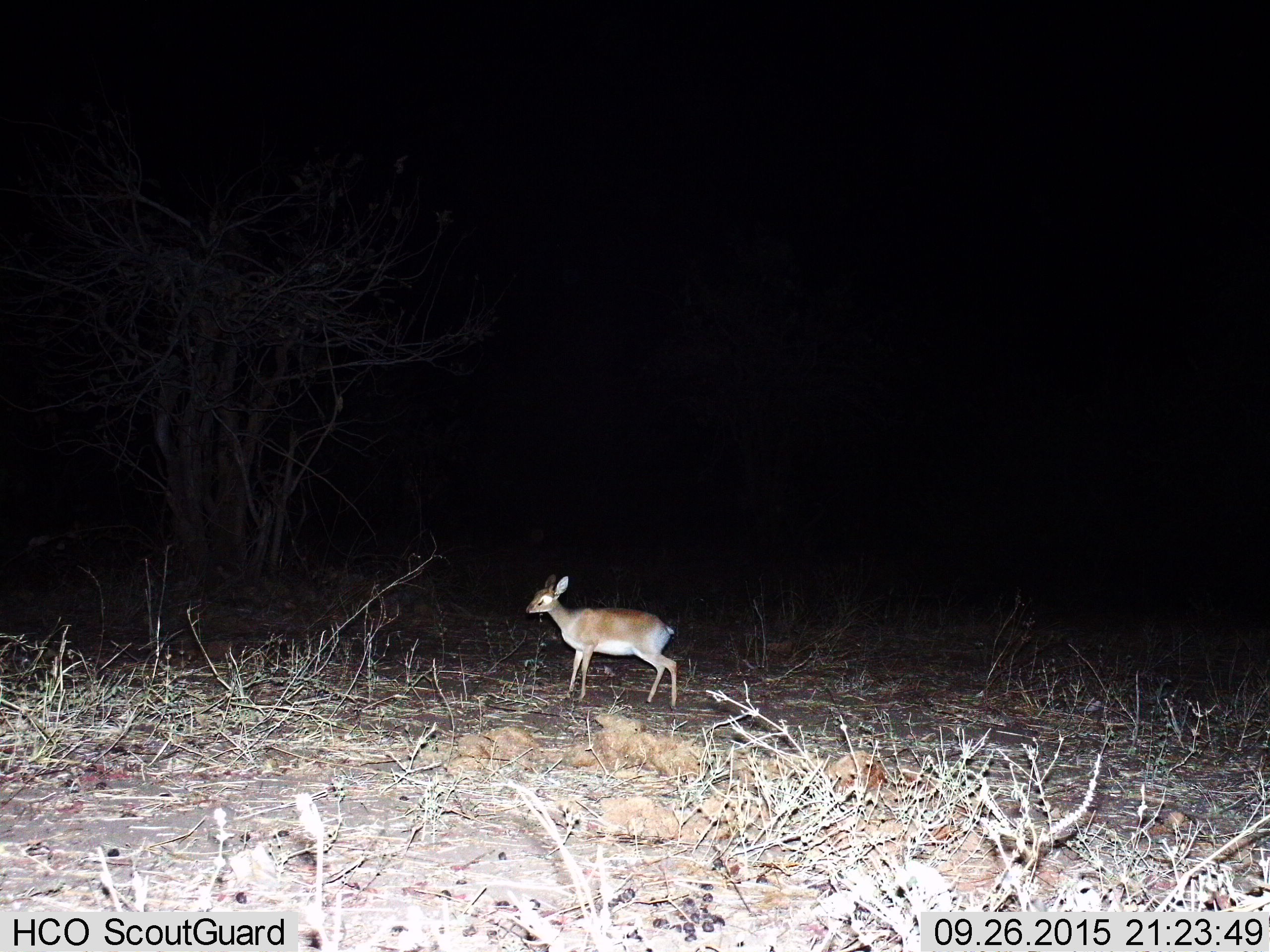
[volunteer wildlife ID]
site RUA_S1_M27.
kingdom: Animalia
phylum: Chordata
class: Mammalia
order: Artiodactyla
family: Bovidae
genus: Madoqua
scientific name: Madoqua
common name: dik-dik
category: dikdik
Dikdik (dik-dik) (Madoqua), count 1. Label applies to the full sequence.